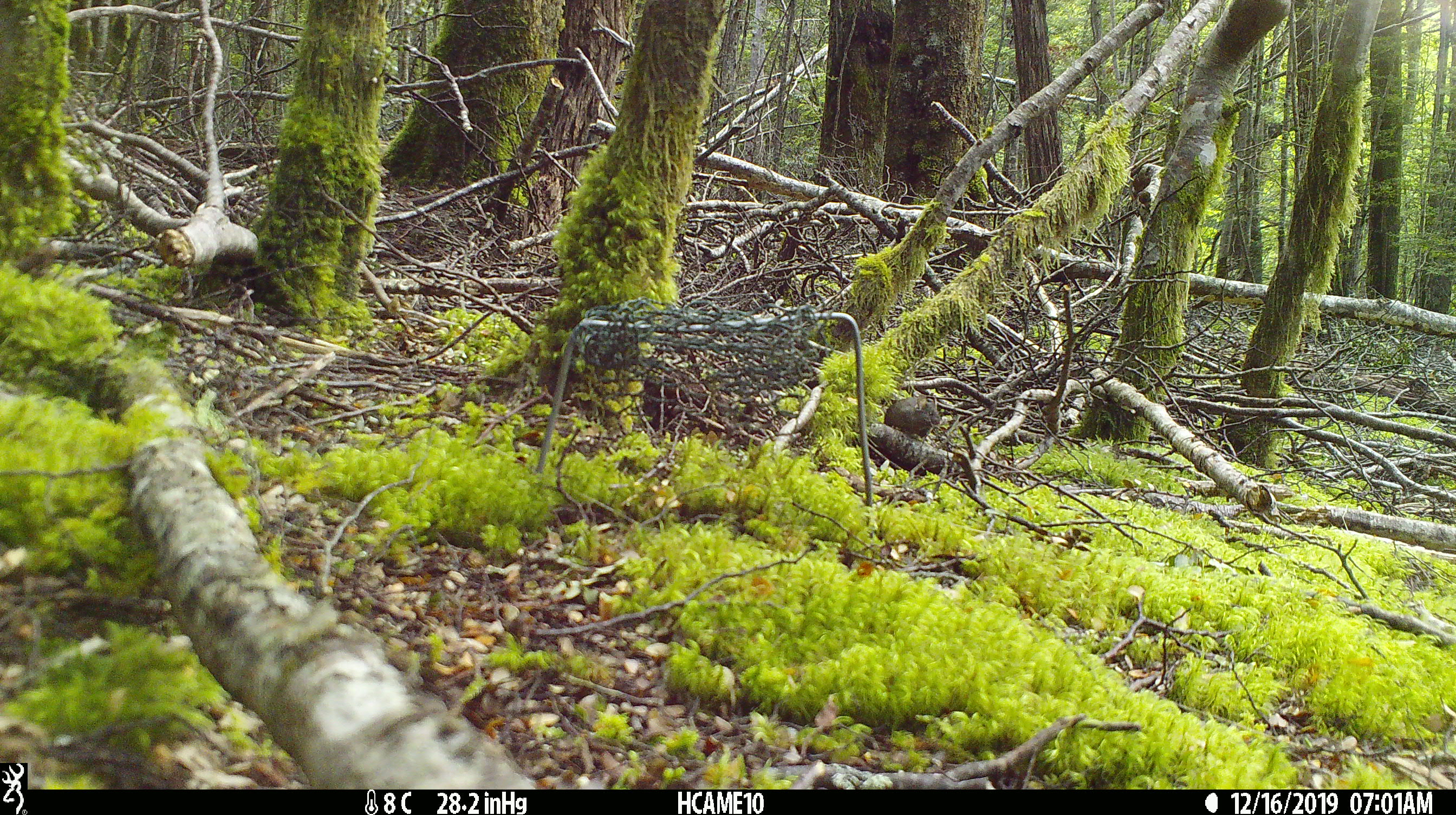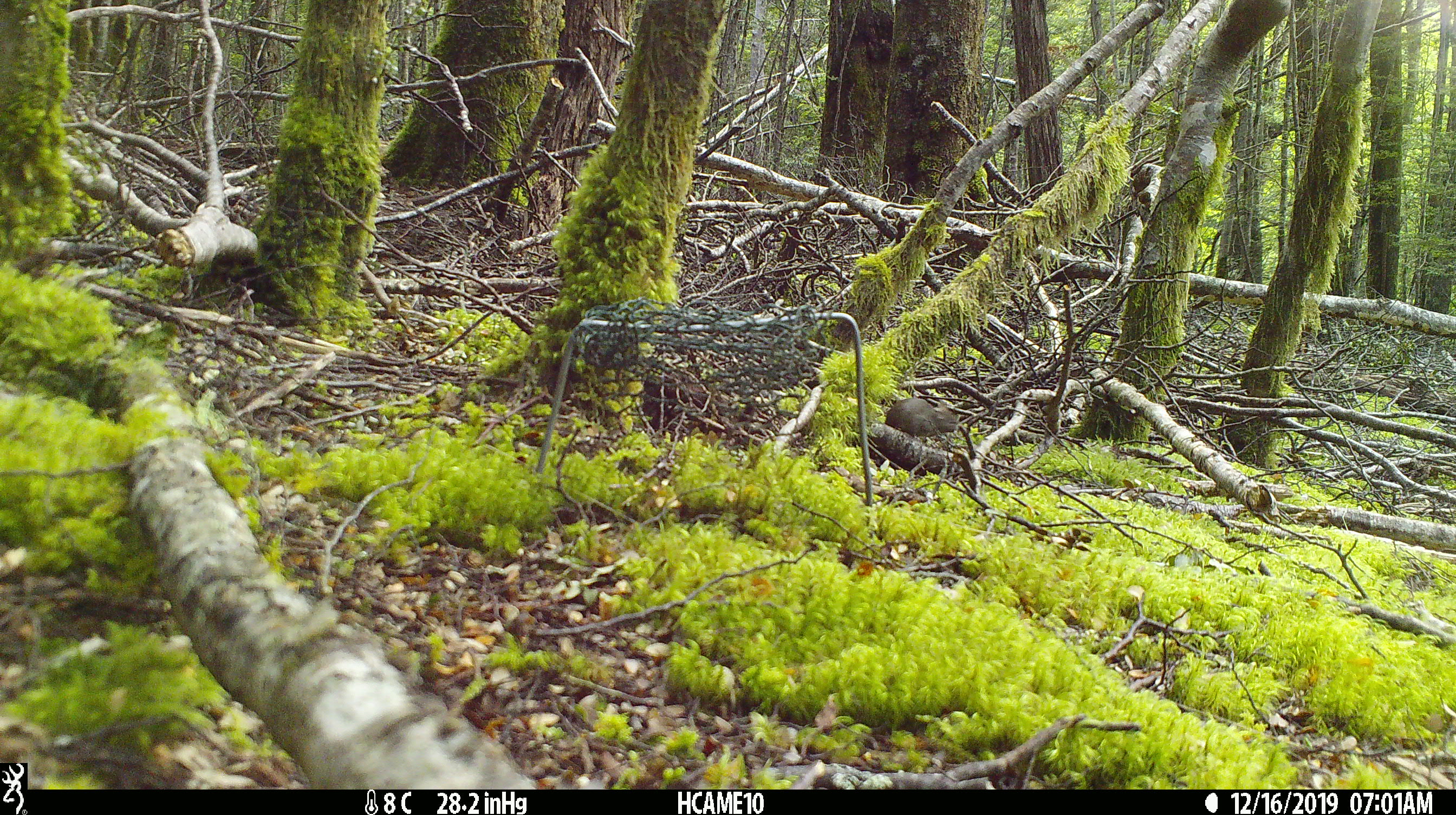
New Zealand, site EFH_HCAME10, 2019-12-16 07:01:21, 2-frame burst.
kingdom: Animalia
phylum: Chordata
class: Mammalia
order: Rodentia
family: Muridae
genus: Mus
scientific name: Mus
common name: mouse